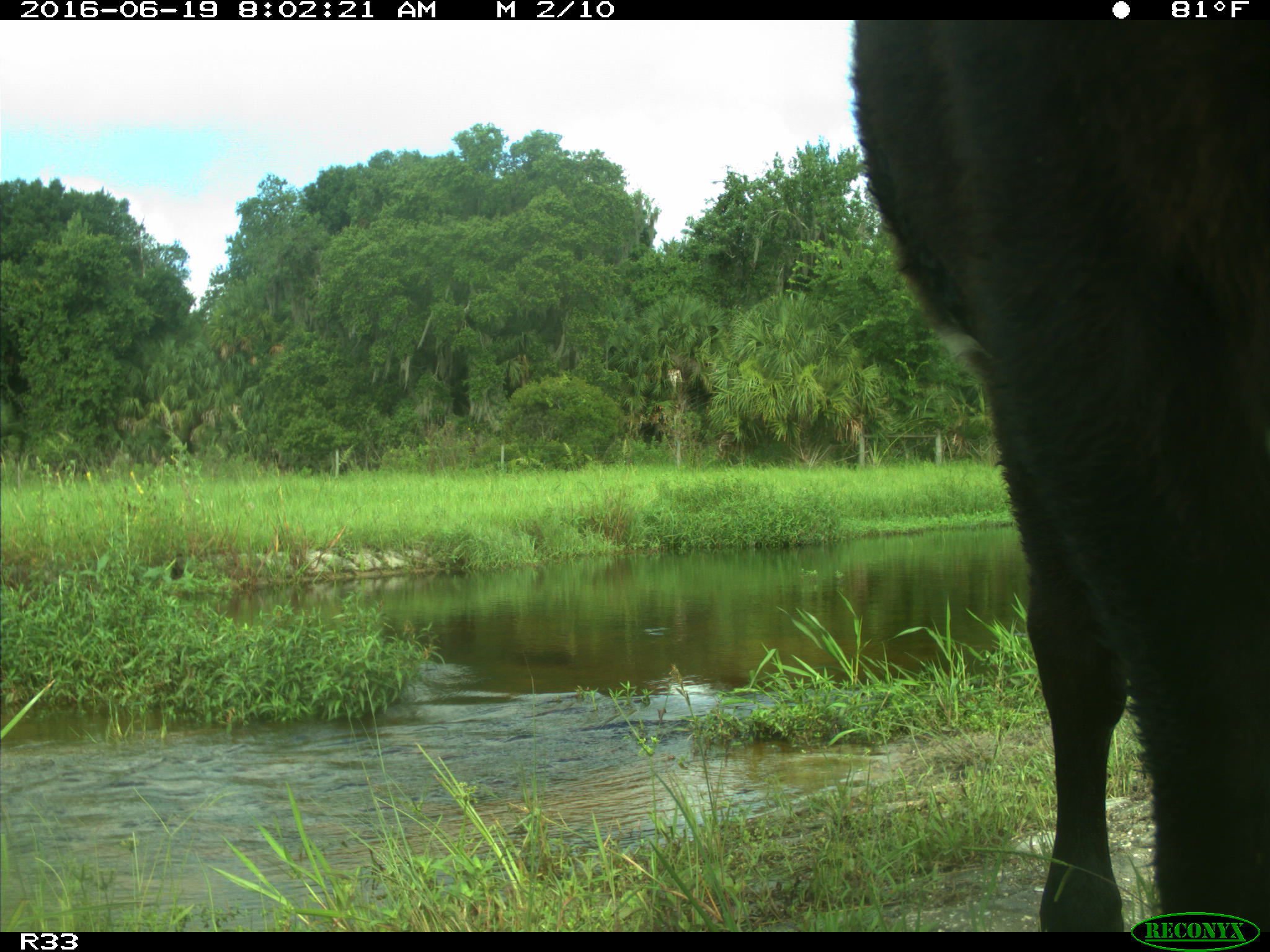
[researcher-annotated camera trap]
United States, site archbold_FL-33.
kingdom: Animalia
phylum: Chordata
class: Mammalia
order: Artiodactyla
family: Bovidae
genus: Bos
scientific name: Bos taurus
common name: domestic cow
Bos taurus (domestic cow).